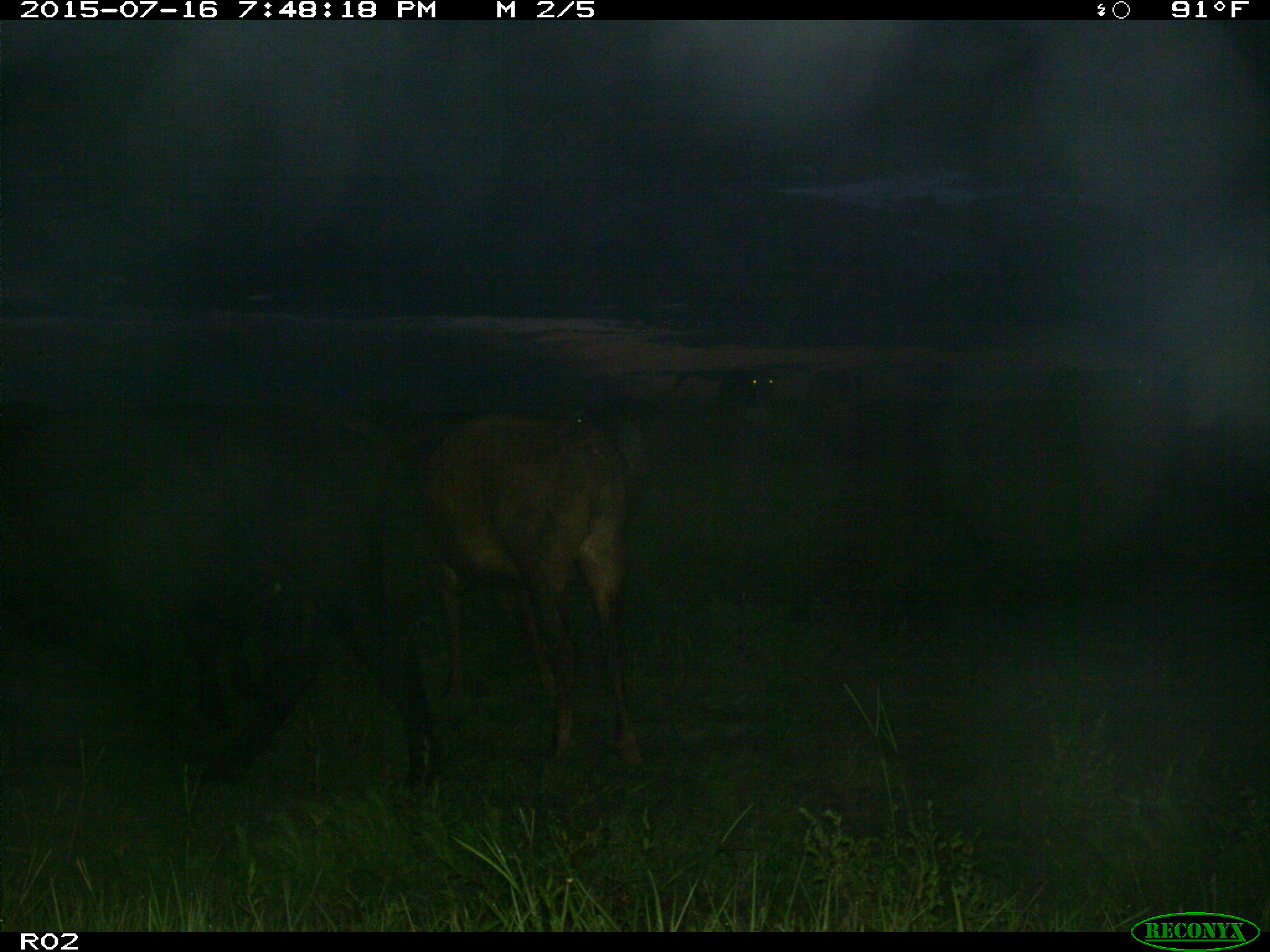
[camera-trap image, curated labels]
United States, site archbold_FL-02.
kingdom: Animalia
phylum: Chordata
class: Mammalia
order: Artiodactyla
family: Bovidae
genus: Bos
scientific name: Bos taurus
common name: domestic cow